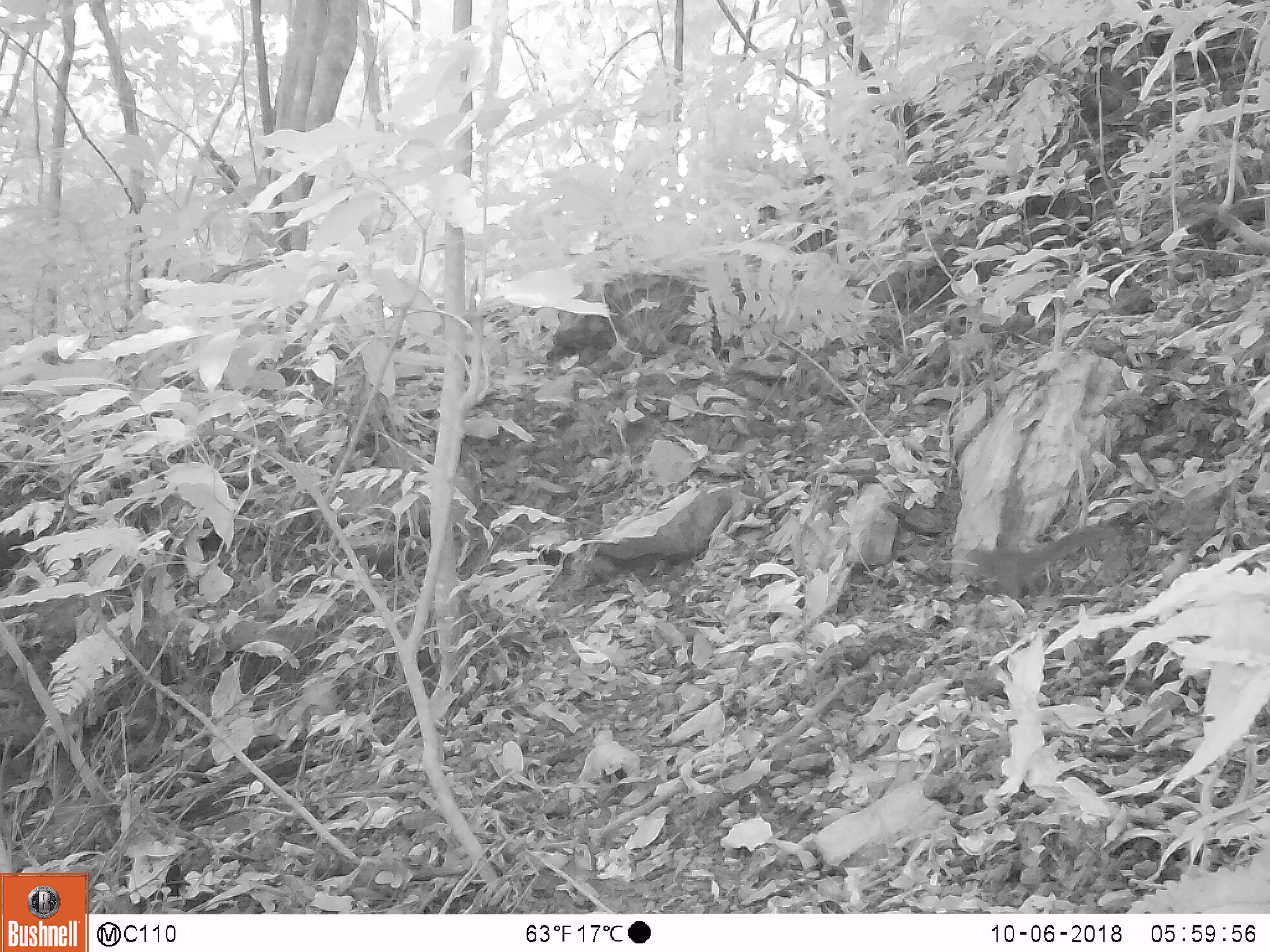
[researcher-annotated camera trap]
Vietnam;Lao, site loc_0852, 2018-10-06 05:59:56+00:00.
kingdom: Animalia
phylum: Chordata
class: Mammalia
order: Rodentia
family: Sciuridae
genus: Sciurus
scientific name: Sciurus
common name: squirrel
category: unidentified squirrel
Unidentified squirrel (squirrel) (Sciurus). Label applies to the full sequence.